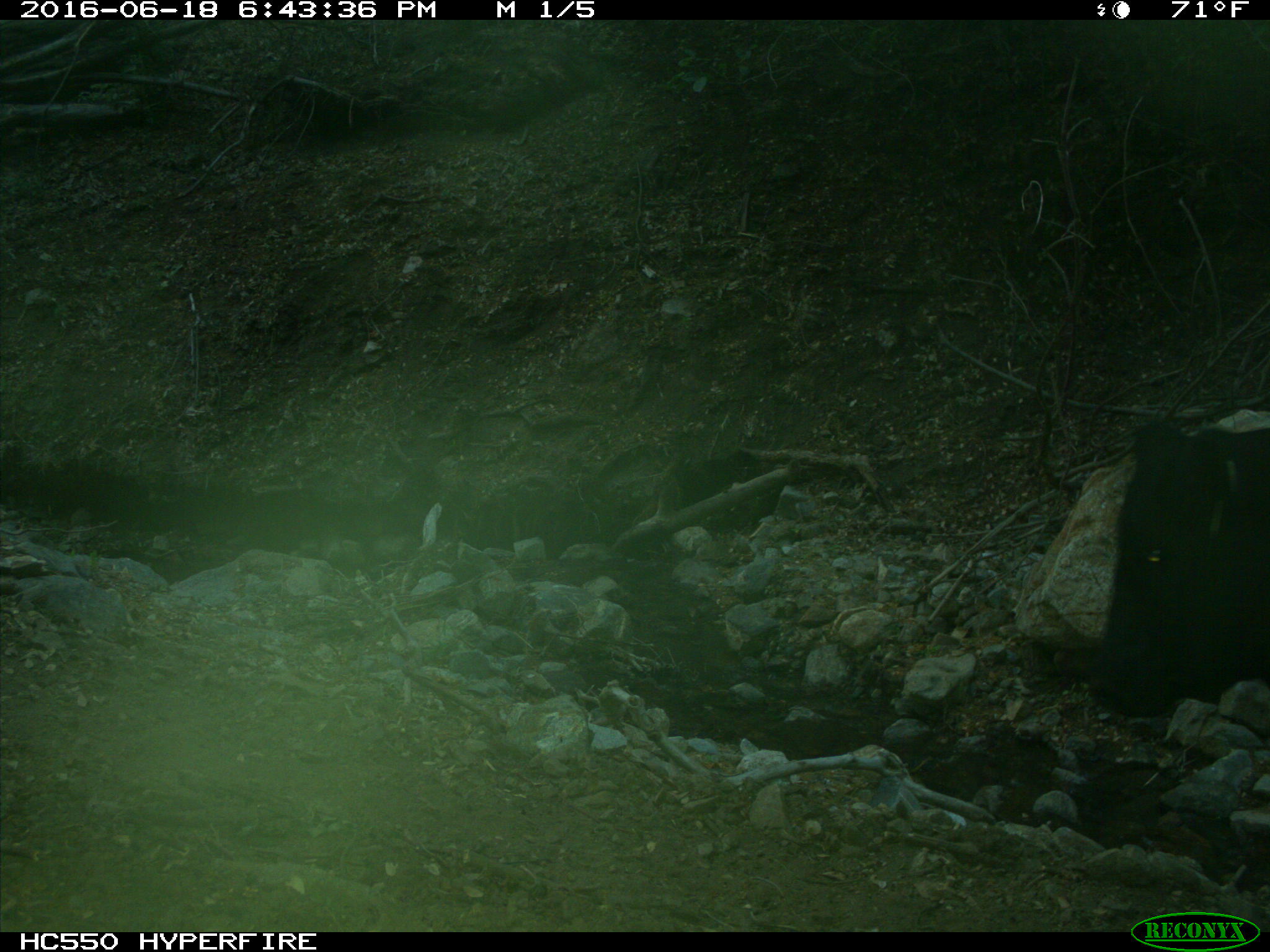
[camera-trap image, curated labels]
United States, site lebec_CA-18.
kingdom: Animalia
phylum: Chordata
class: Mammalia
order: Artiodactyla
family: Bovidae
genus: Bos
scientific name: Bos taurus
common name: domestic cow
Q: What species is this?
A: Bos taurus (domestic cow).